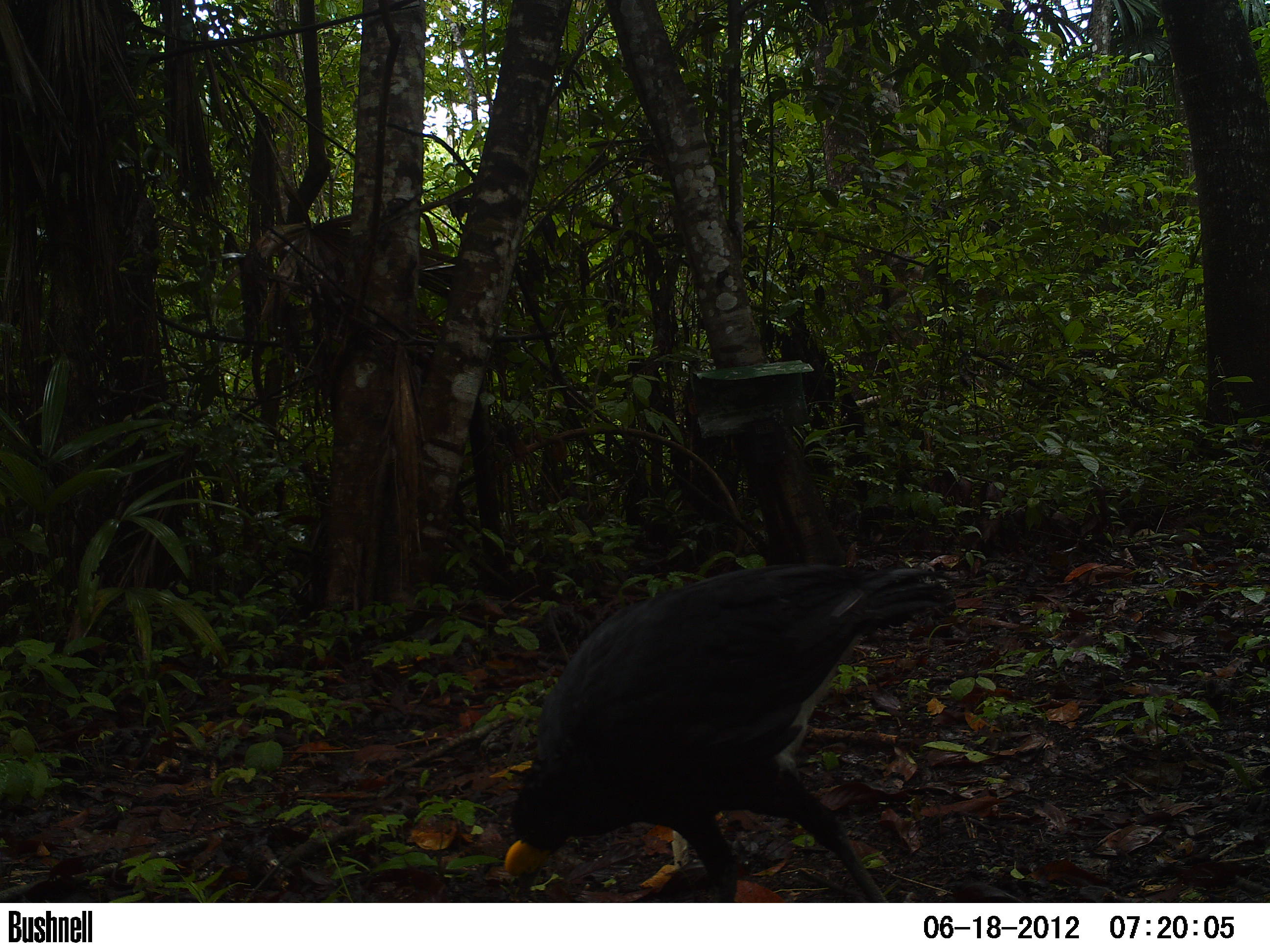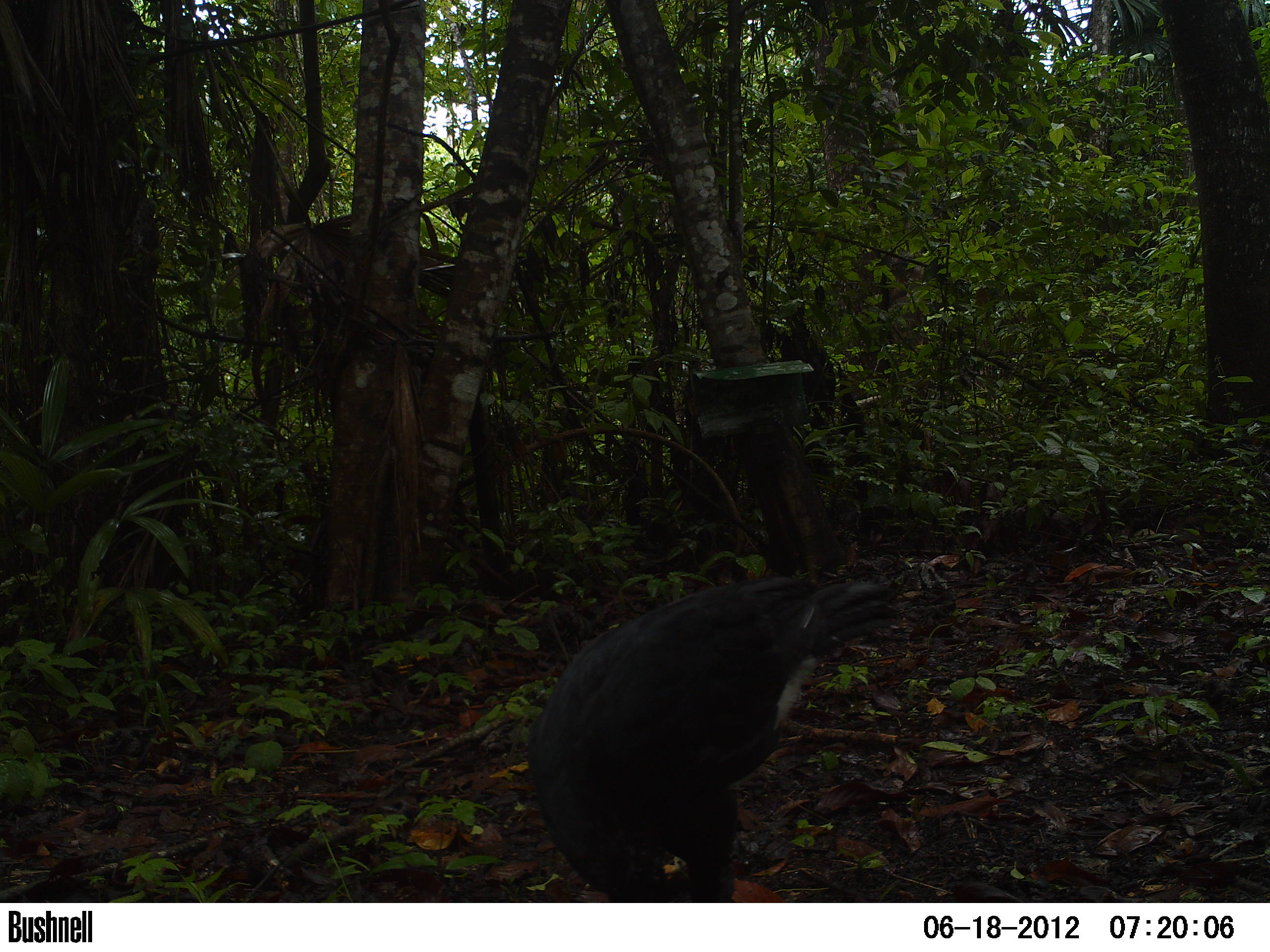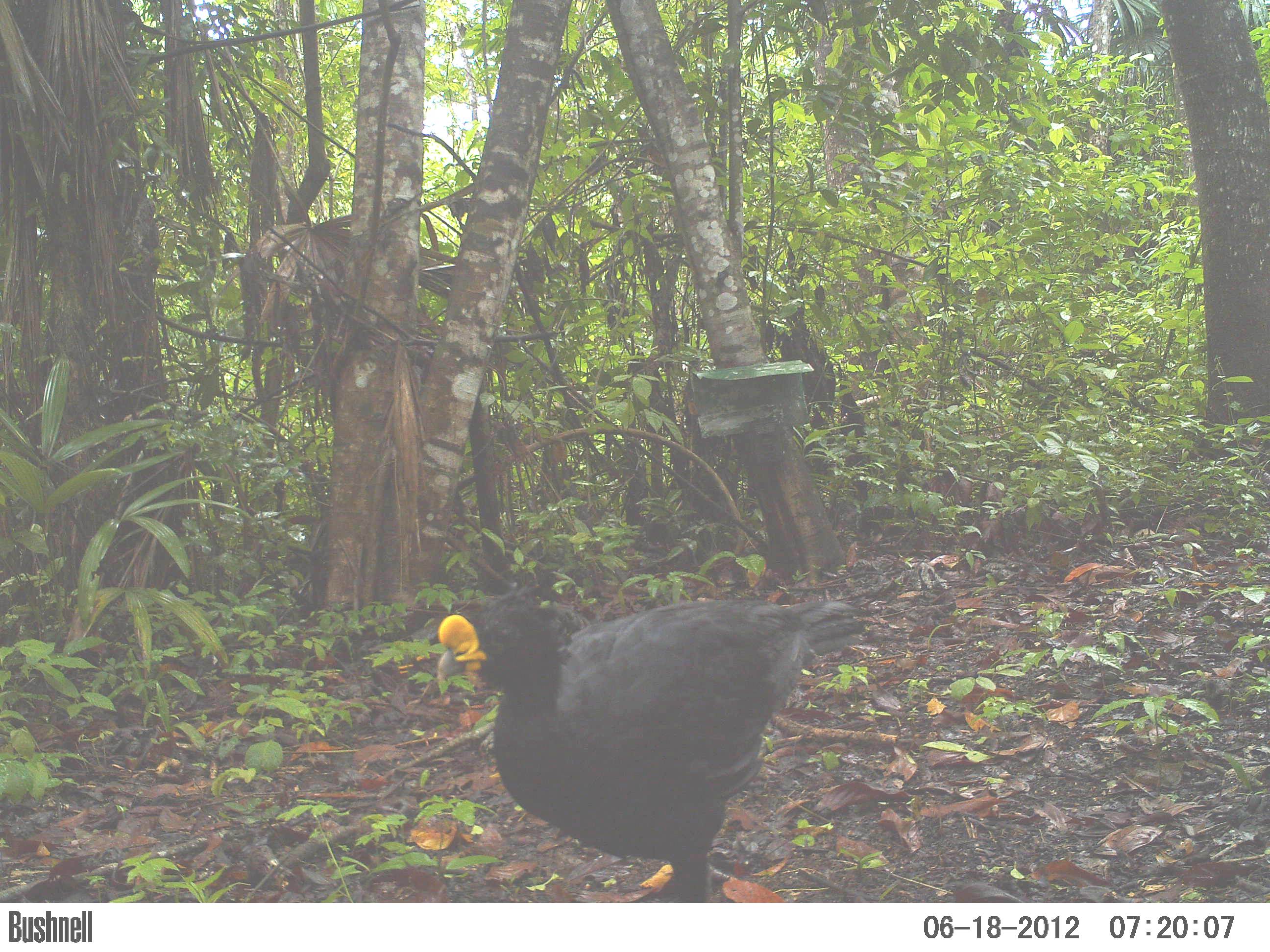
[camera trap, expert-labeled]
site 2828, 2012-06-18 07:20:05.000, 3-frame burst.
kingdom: Animalia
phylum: Chordata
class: Aves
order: Galliformes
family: Cracidae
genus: Crax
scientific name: Crax rubra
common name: great curassow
Crax rubra (great curassow), count 1, age adult, sex male.